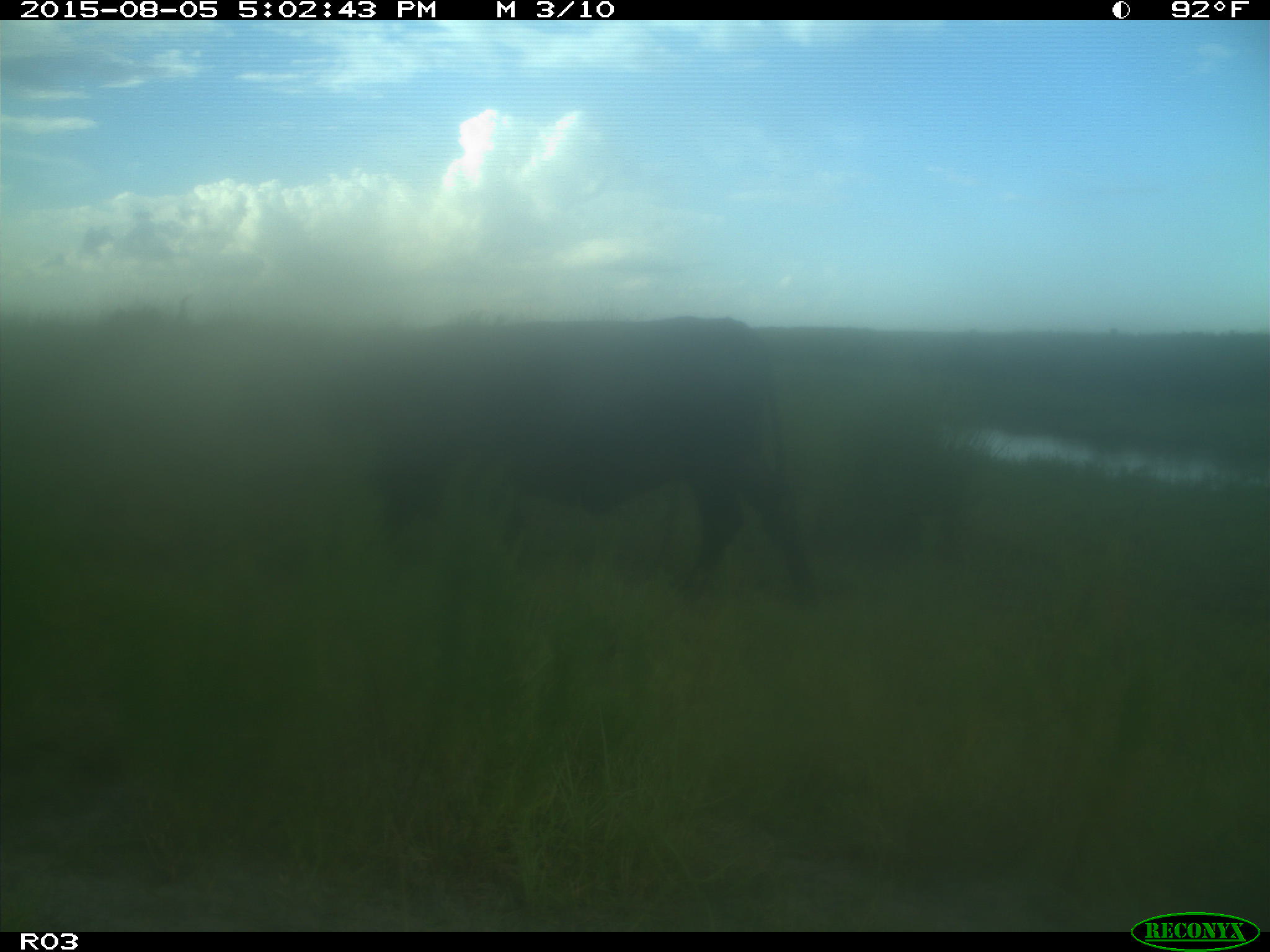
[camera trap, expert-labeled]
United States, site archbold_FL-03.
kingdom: Animalia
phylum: Chordata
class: Mammalia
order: Artiodactyla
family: Bovidae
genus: Bos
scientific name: Bos taurus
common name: domestic cow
Bos taurus (domestic cow).